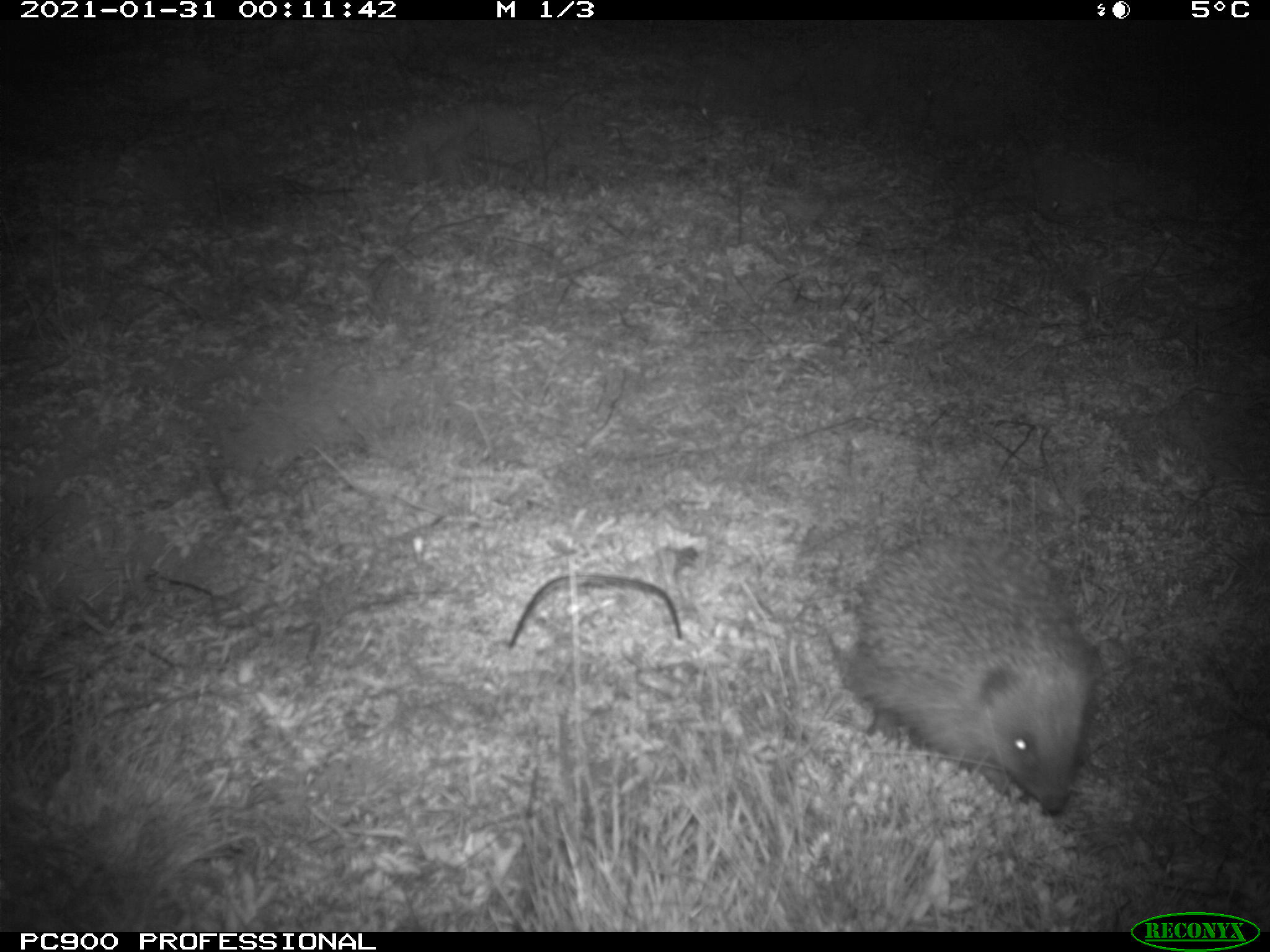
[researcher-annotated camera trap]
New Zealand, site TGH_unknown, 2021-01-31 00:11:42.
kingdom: Animalia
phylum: Chordata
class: Mammalia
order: Eulipotyphla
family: Erinaceidae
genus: Erinaceus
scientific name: Erinaceus europaeus europaeus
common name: european hedgehog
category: hedgehog